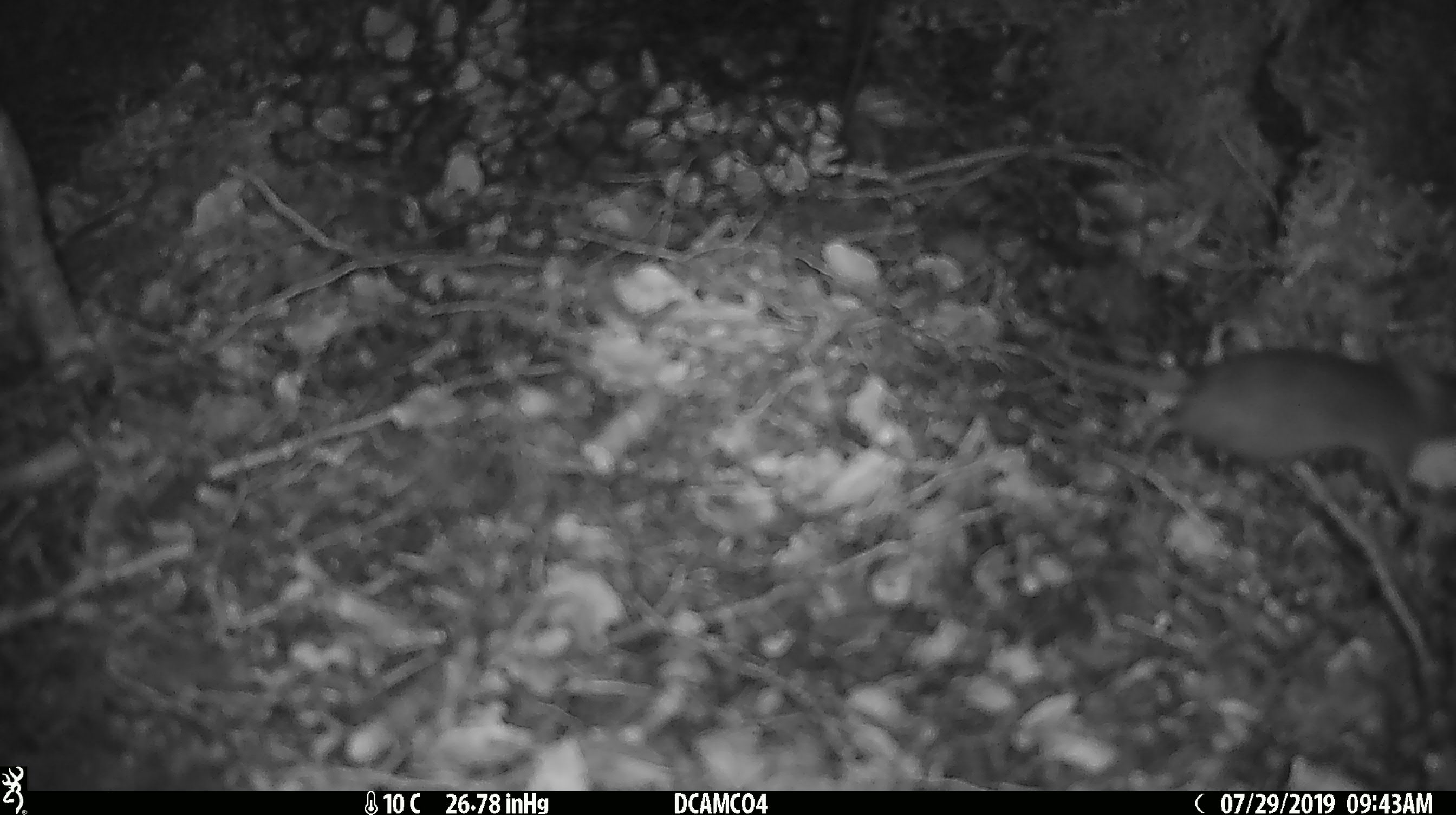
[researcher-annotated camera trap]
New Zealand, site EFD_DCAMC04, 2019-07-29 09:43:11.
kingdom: Animalia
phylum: Chordata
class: Mammalia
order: Rodentia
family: Muridae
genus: Mus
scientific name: Mus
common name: mouse